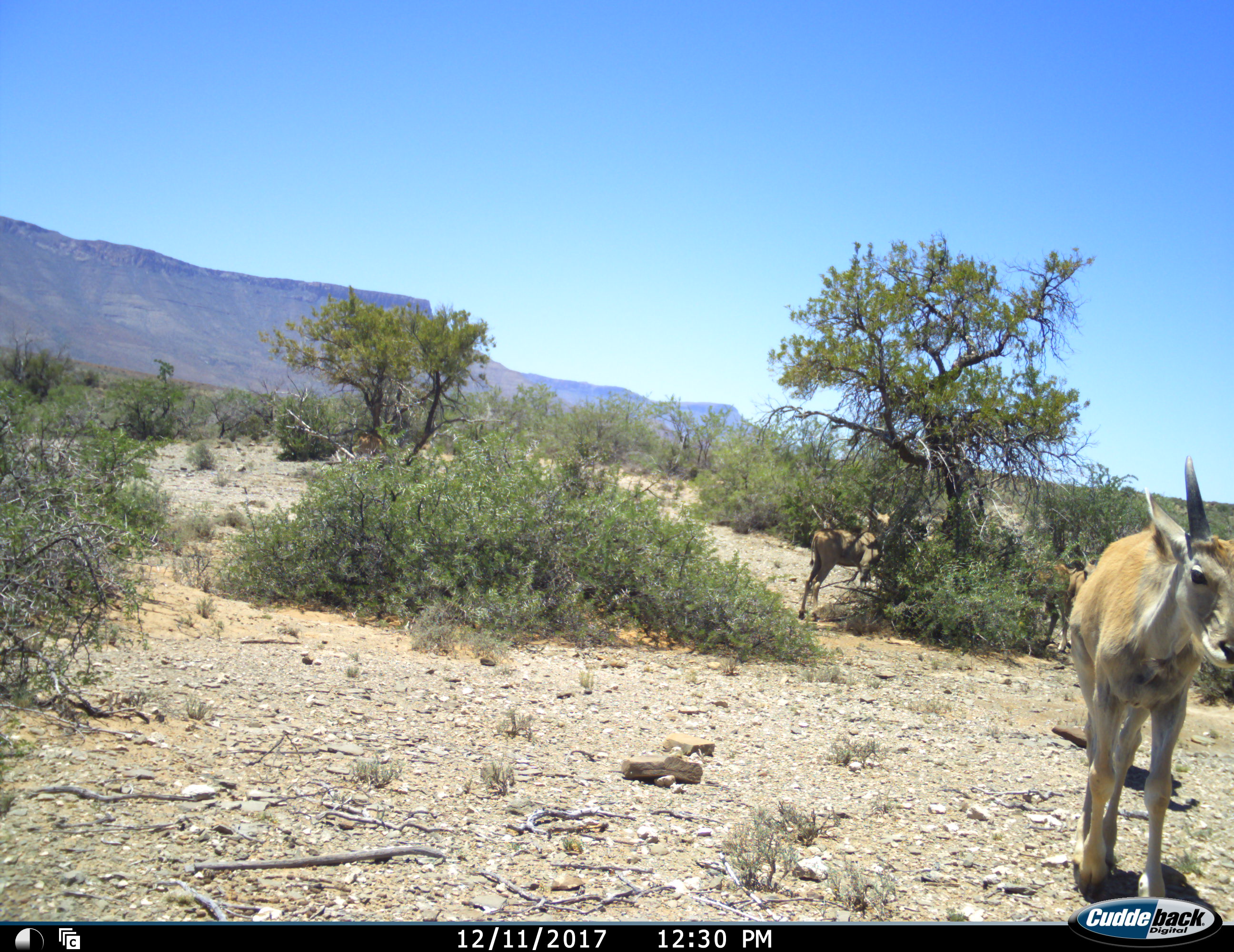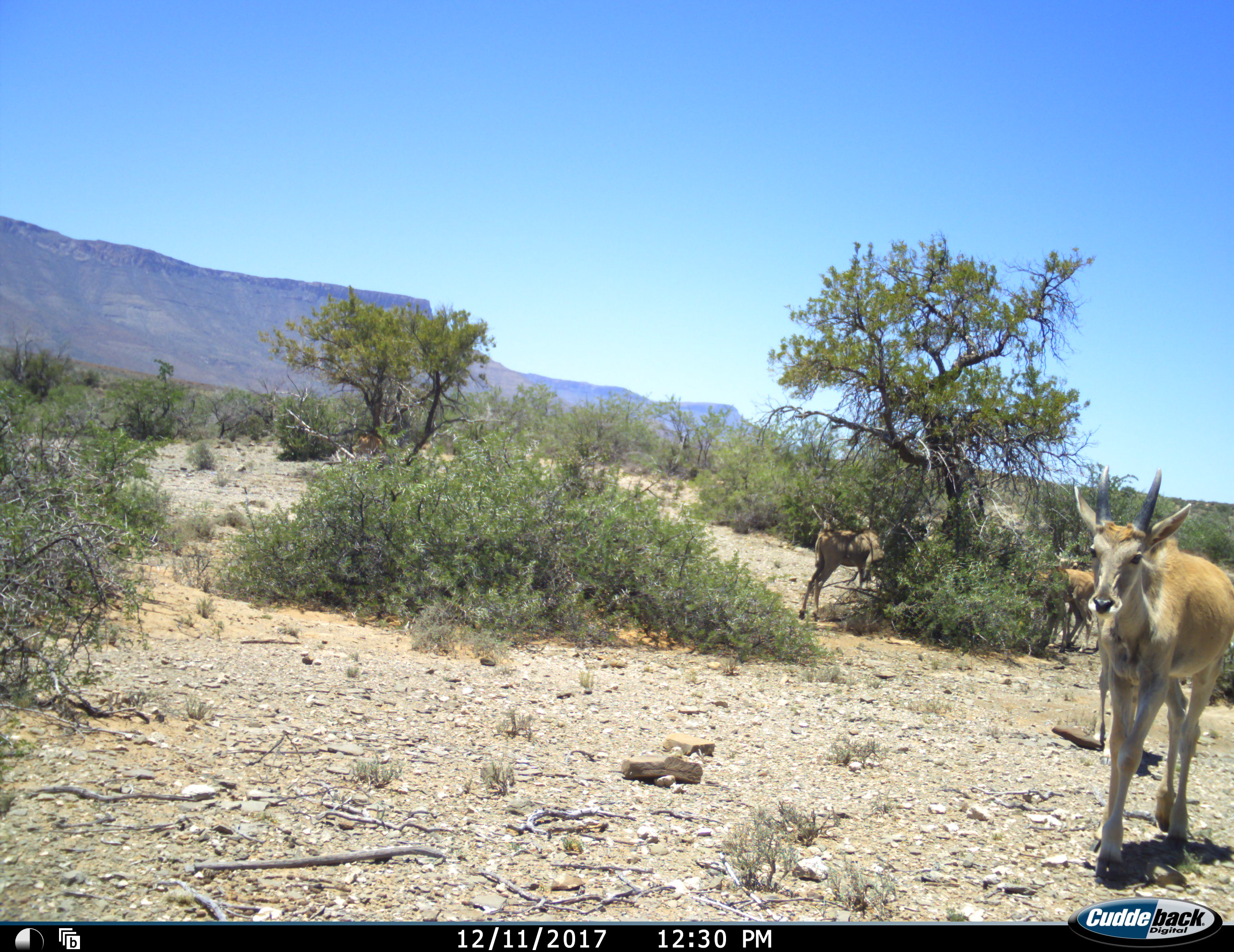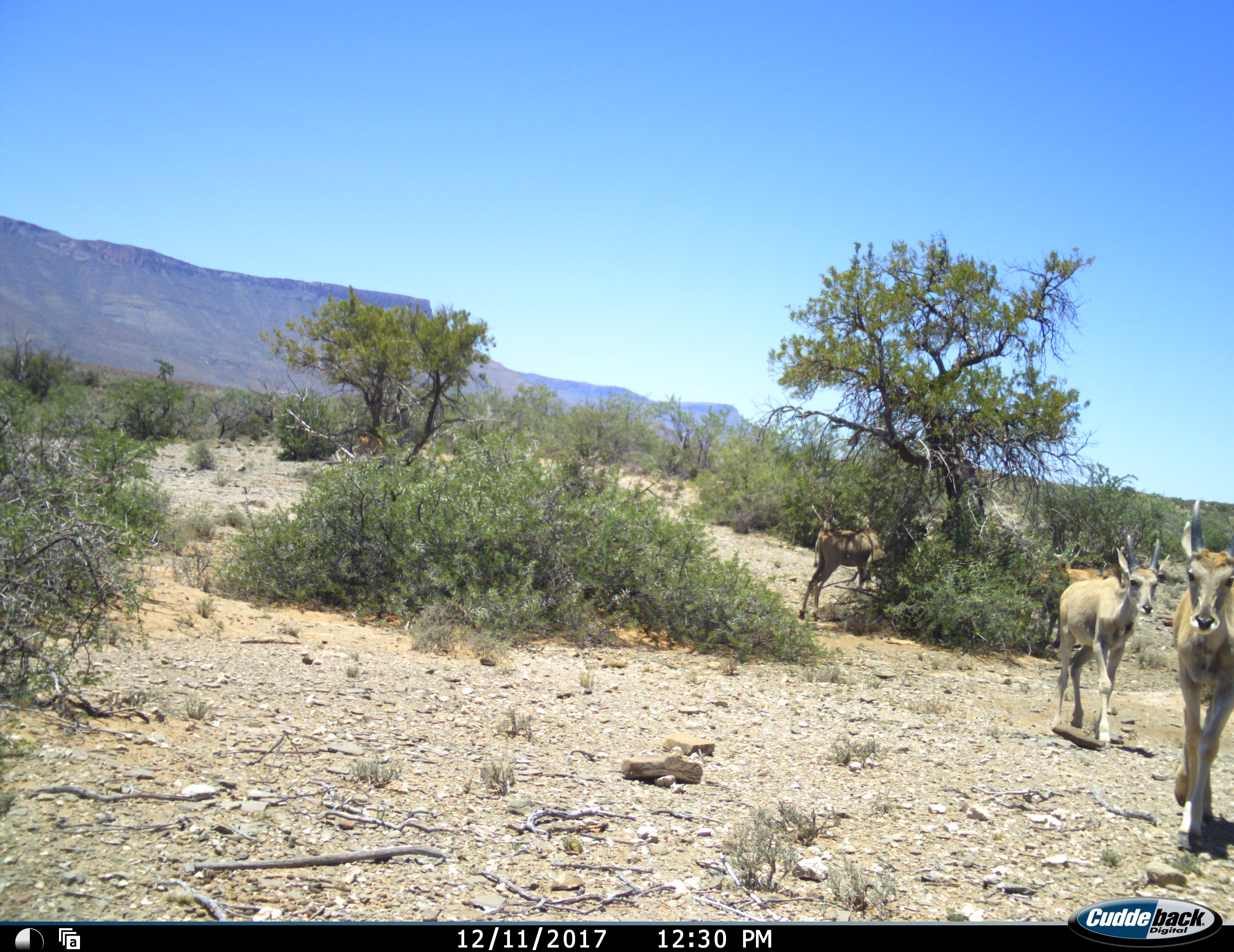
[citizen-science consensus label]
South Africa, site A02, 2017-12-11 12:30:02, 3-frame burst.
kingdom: Animalia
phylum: Chordata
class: Mammalia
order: Artiodactyla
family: Bovidae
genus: Tragelaphus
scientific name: Tragelaphus oryx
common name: eland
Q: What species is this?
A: Eland (Tragelaphus oryx).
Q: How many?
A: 5.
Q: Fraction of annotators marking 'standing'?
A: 43%.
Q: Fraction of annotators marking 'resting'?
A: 0%.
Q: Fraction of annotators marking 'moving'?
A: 86%.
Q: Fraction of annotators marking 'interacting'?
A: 14%.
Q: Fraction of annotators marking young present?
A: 100%.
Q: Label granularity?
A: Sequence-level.